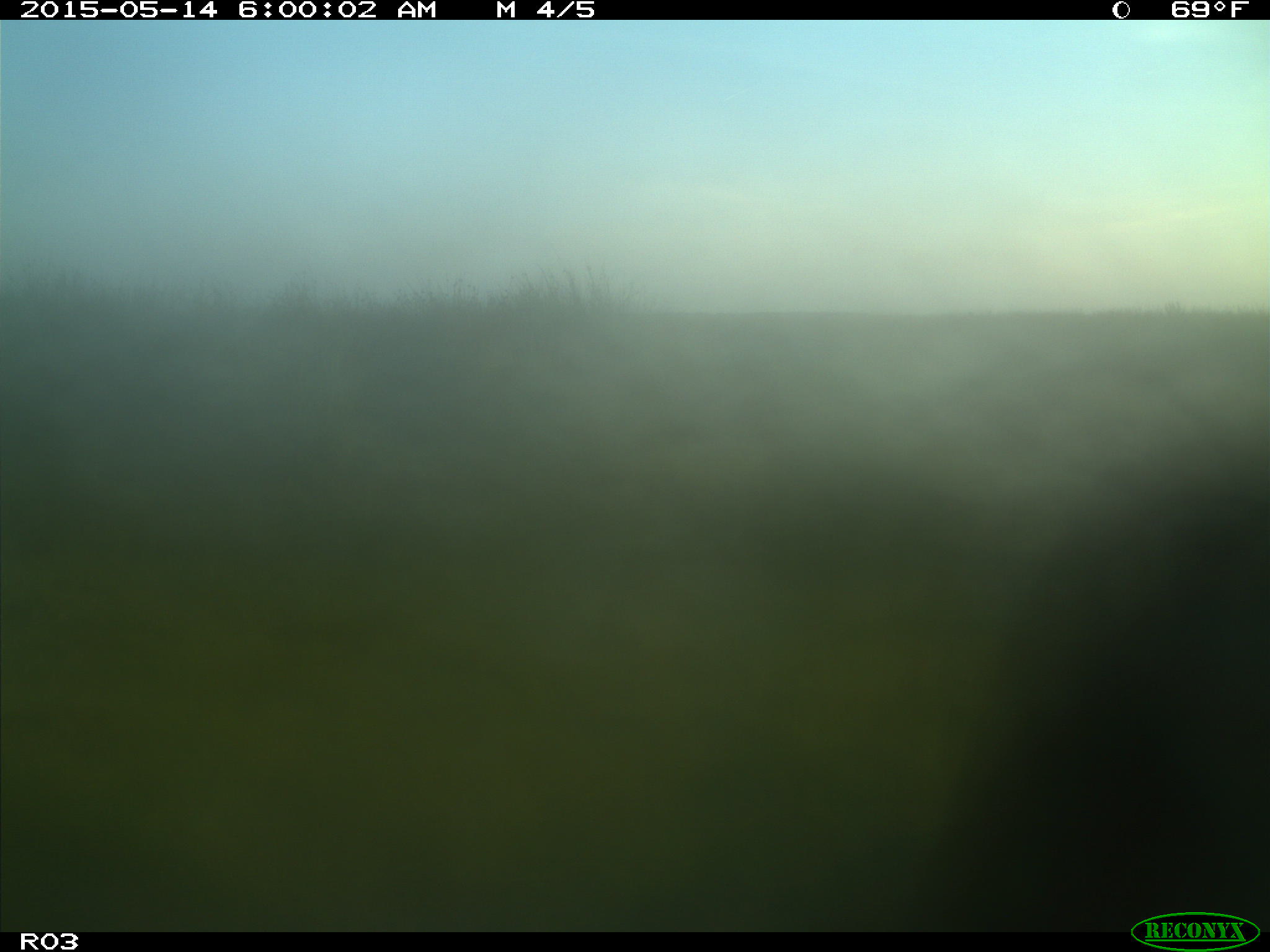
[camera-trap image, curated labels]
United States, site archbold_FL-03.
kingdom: Animalia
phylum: Chordata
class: Mammalia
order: Artiodactyla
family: Bovidae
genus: Bos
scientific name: Bos taurus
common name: domestic cow